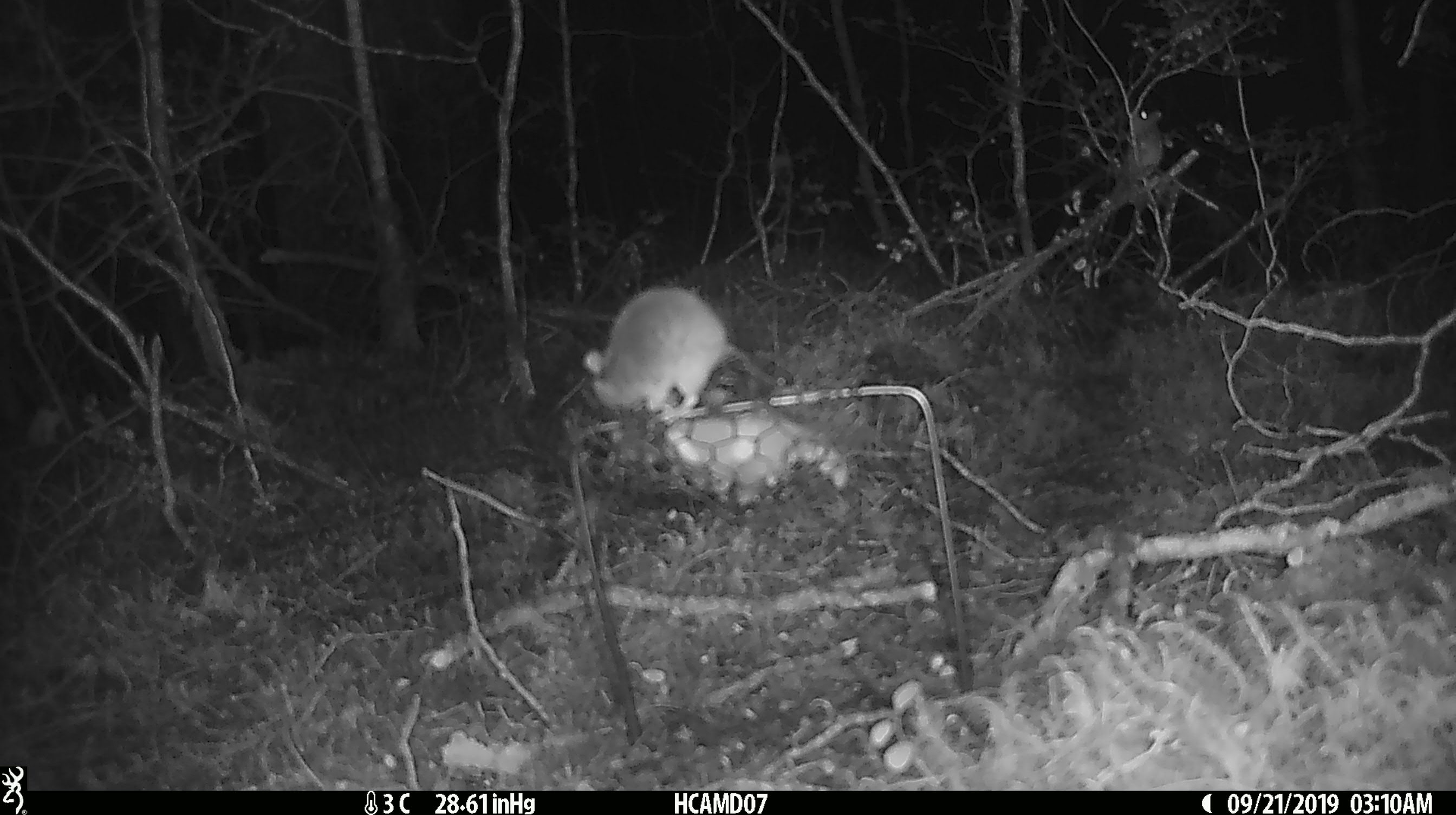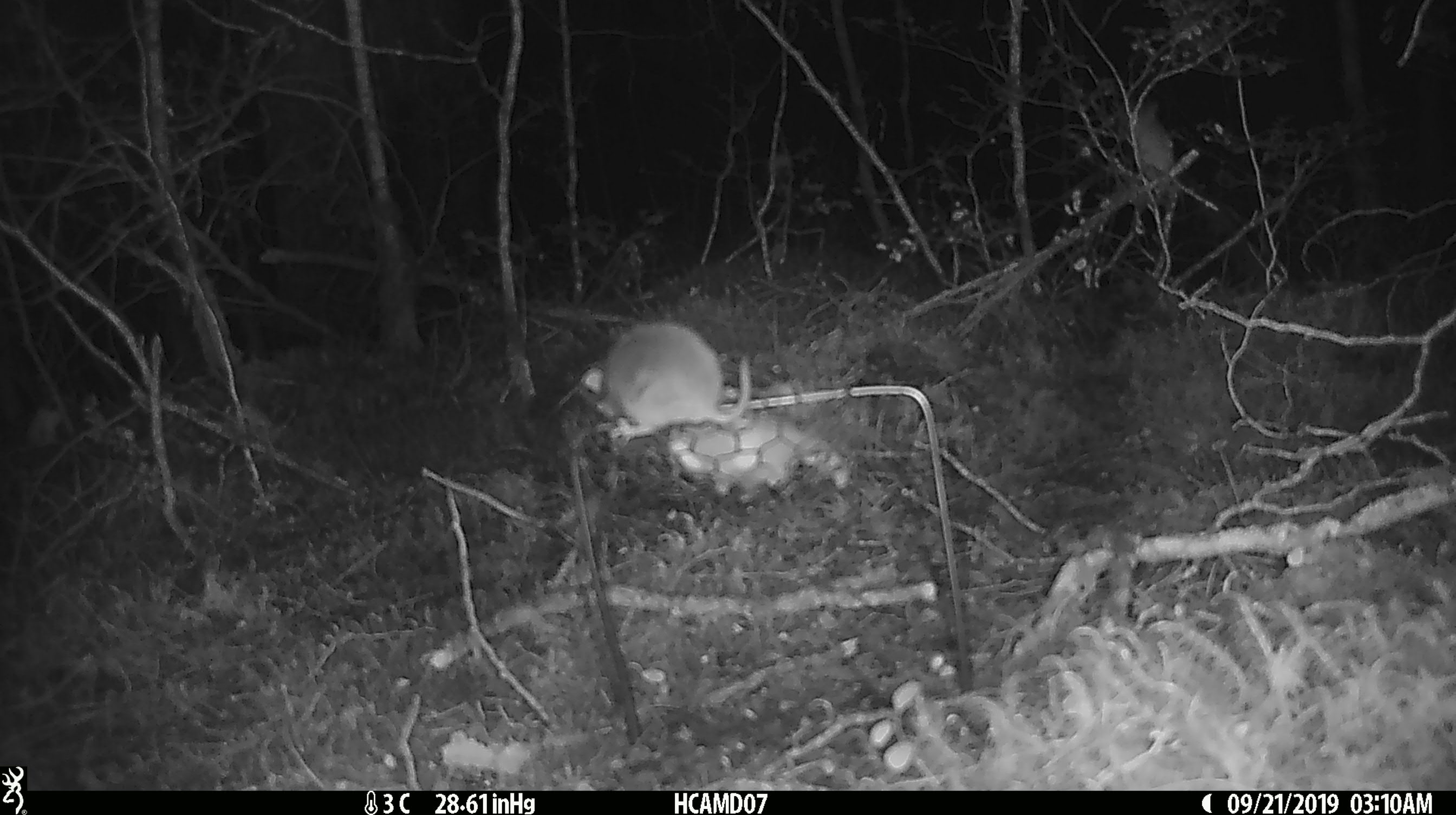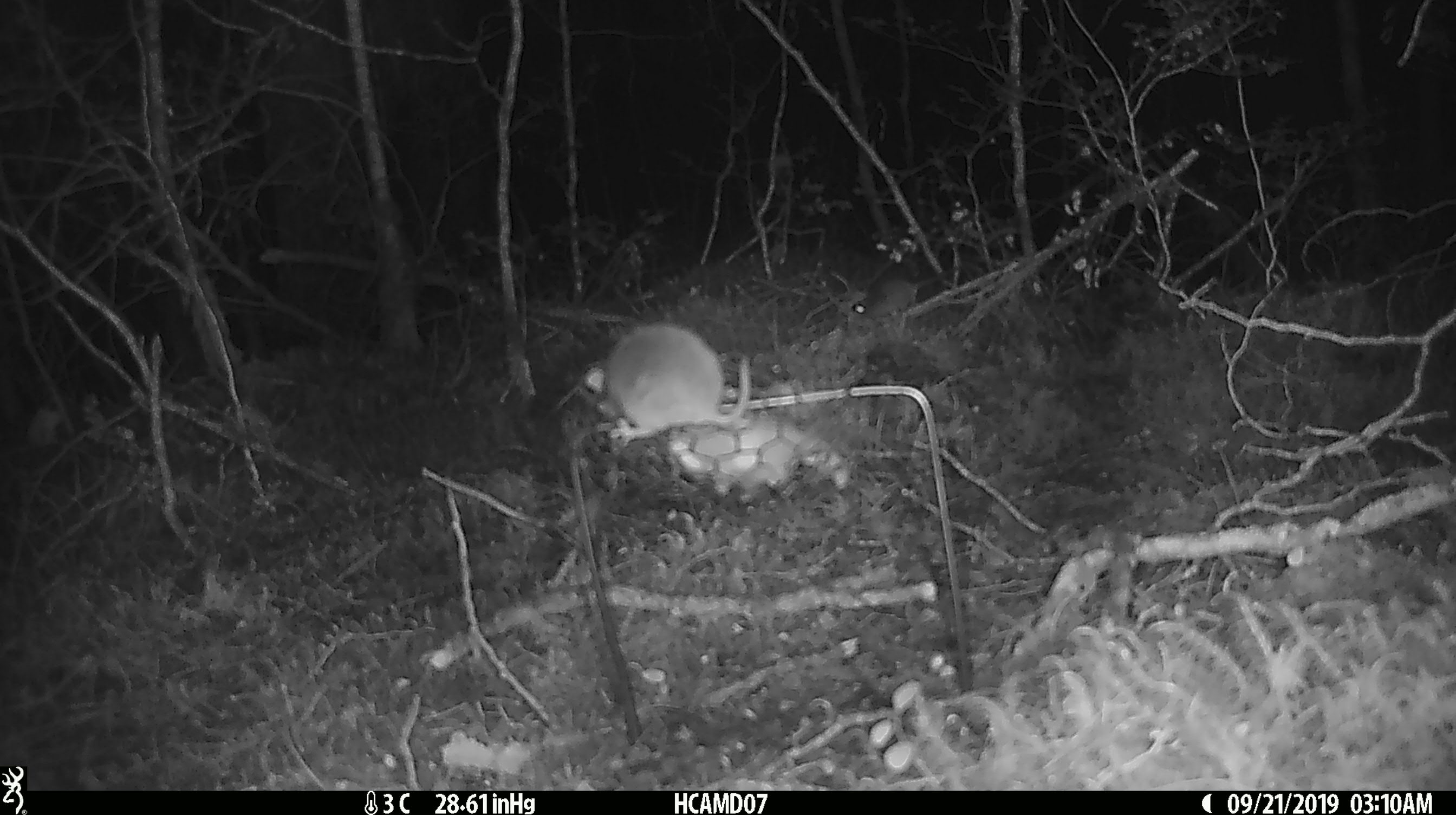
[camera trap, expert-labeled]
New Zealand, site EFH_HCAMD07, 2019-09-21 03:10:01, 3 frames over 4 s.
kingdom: Animalia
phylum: Chordata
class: Mammalia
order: Rodentia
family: Muridae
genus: Mus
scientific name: Mus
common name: mouse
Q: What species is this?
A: Mouse (Mus).